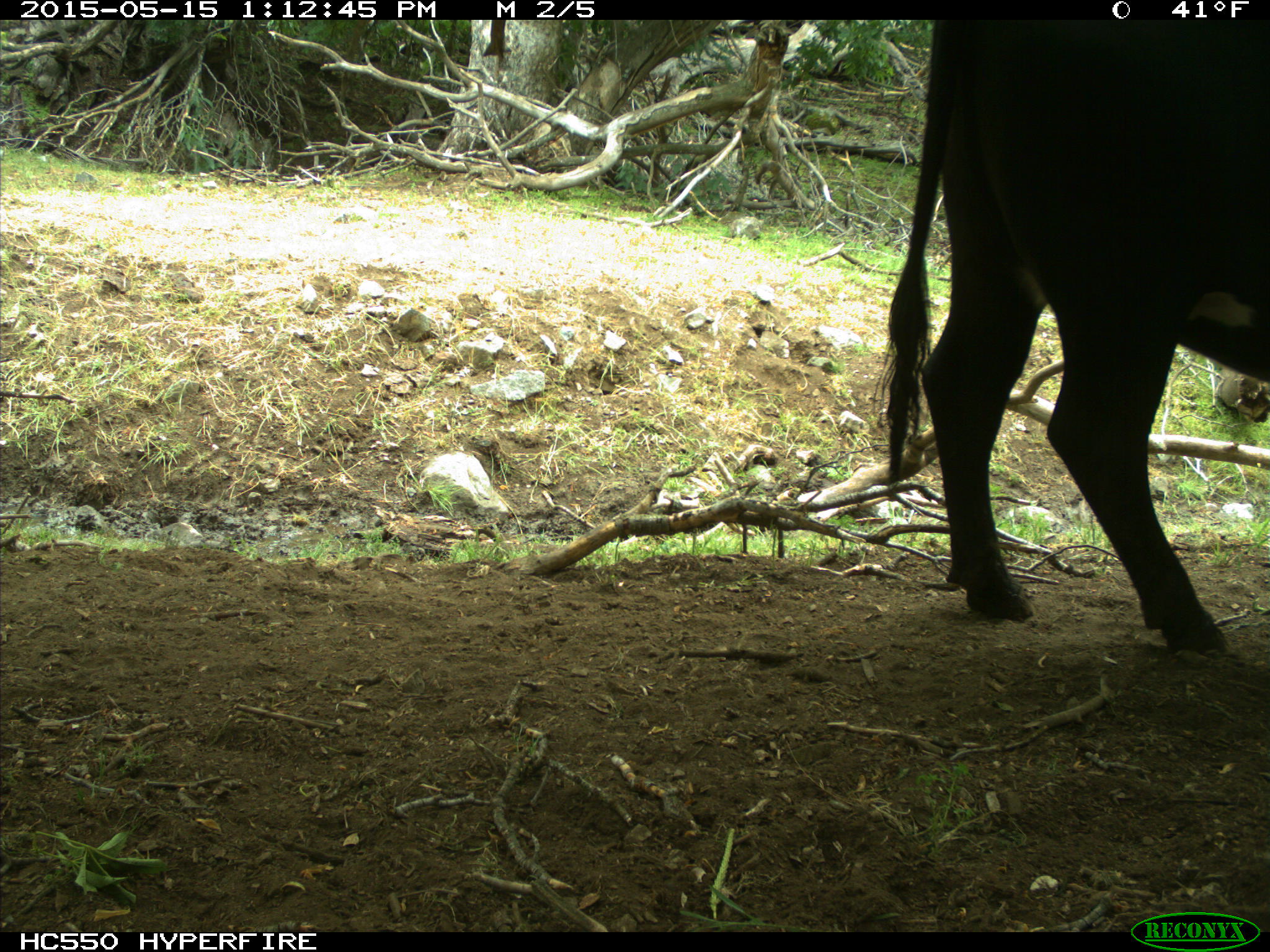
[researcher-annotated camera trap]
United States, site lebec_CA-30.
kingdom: Animalia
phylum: Chordata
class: Mammalia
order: Artiodactyla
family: Bovidae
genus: Bos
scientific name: Bos taurus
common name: domestic cow